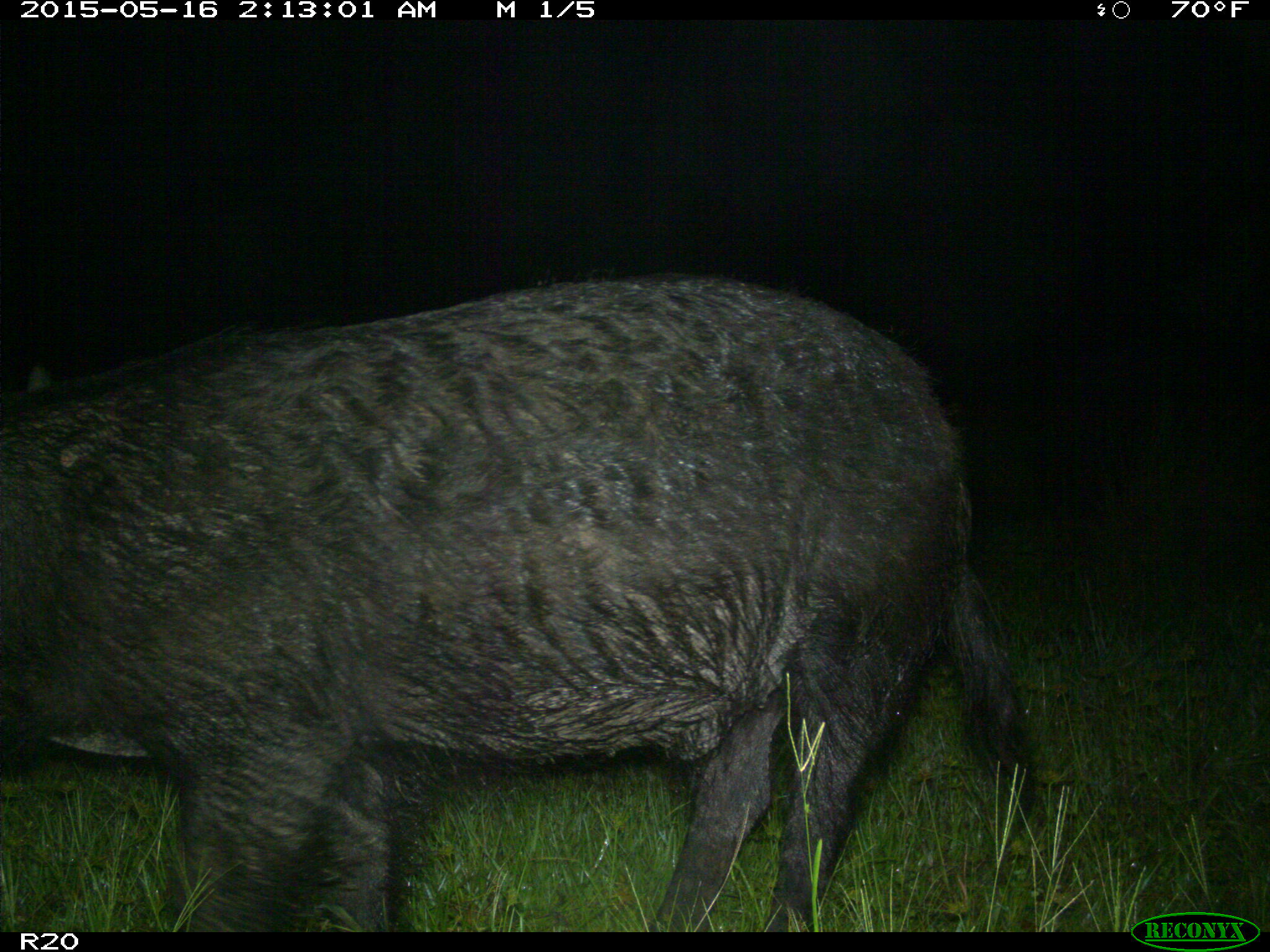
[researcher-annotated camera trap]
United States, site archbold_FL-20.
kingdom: Animalia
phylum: Chordata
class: Mammalia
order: Artiodactyla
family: Suidae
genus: Sus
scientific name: Sus scrofa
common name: wild boar